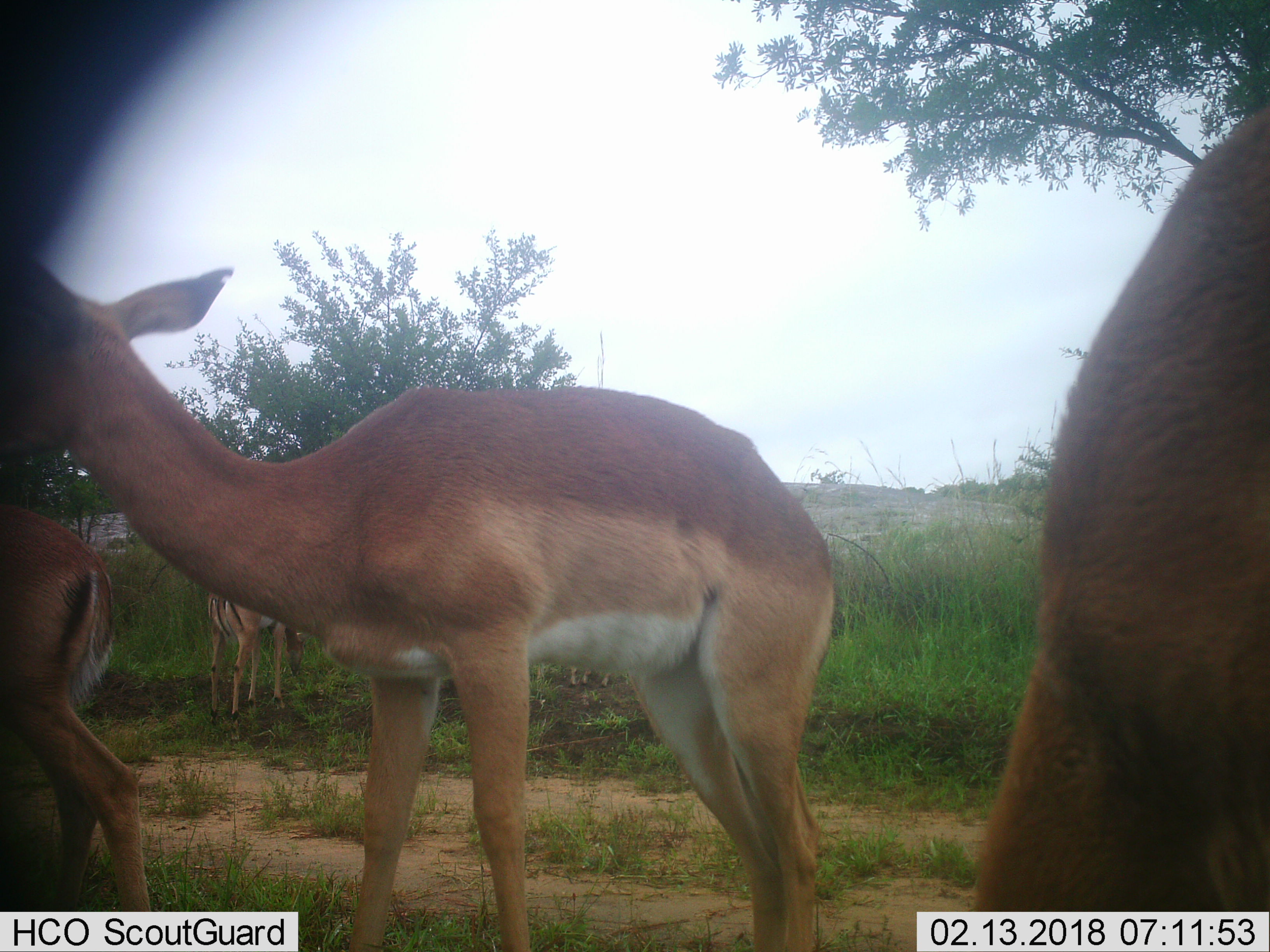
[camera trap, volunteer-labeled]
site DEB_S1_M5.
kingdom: Animalia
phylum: Chordata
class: Mammalia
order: Artiodactyla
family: Bovidae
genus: Aepyceros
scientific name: Aepyceros melampus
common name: impala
Impala (Aepyceros melampus), count 4. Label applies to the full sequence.